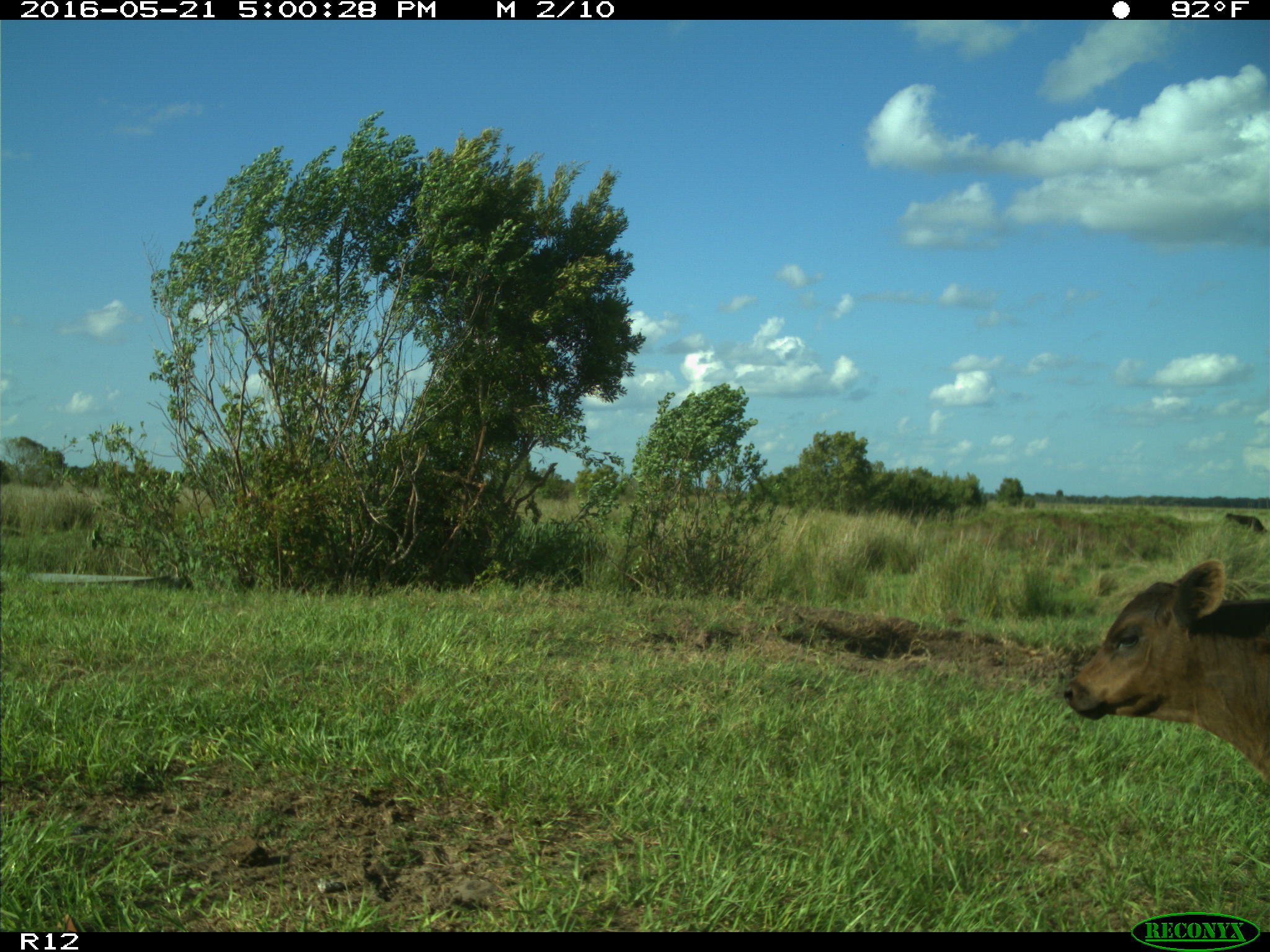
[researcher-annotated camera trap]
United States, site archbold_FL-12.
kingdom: Animalia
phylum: Chordata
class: Mammalia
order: Artiodactyla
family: Bovidae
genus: Bos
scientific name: Bos taurus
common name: domestic cow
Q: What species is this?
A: Bos taurus (domestic cow).